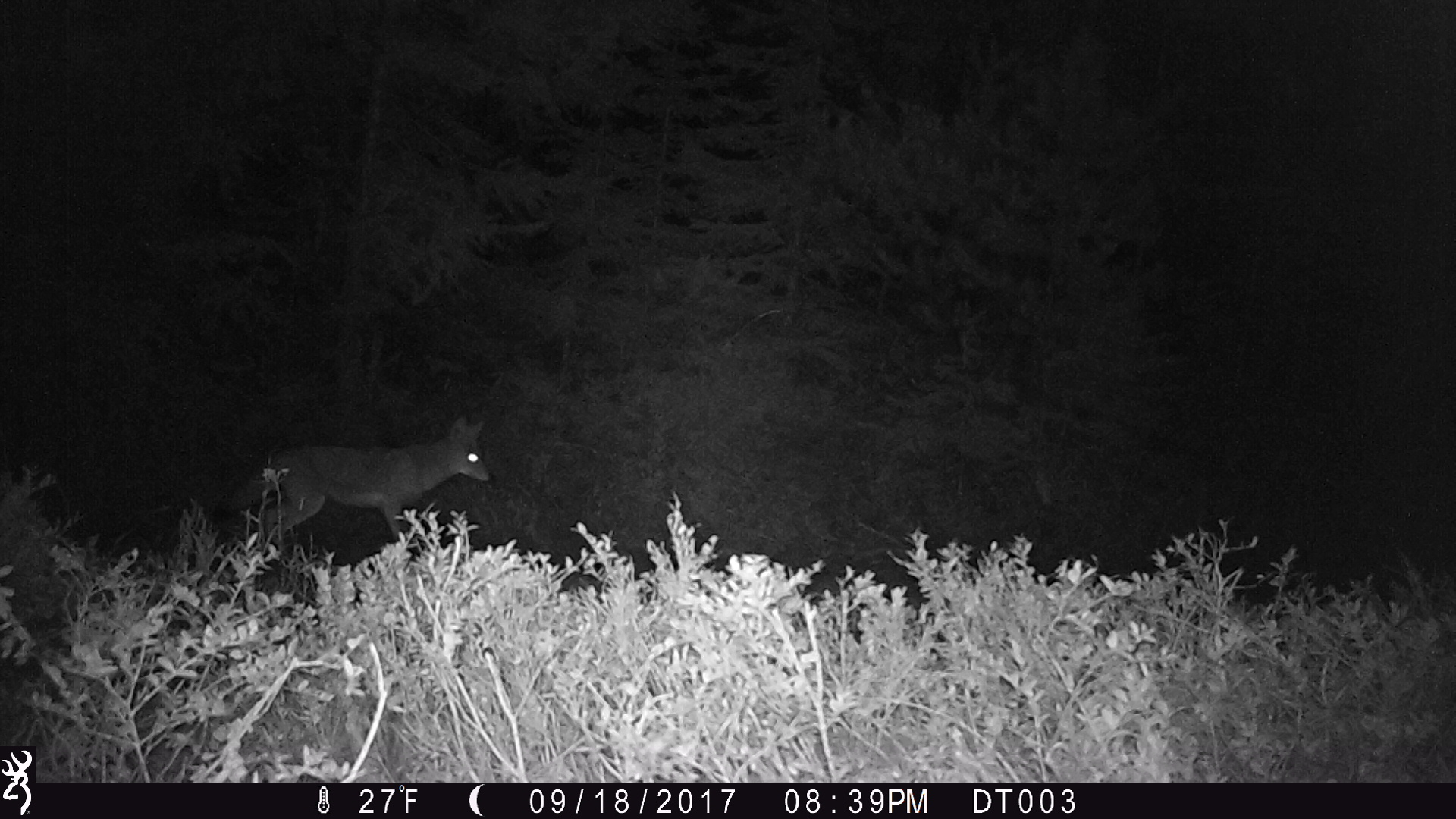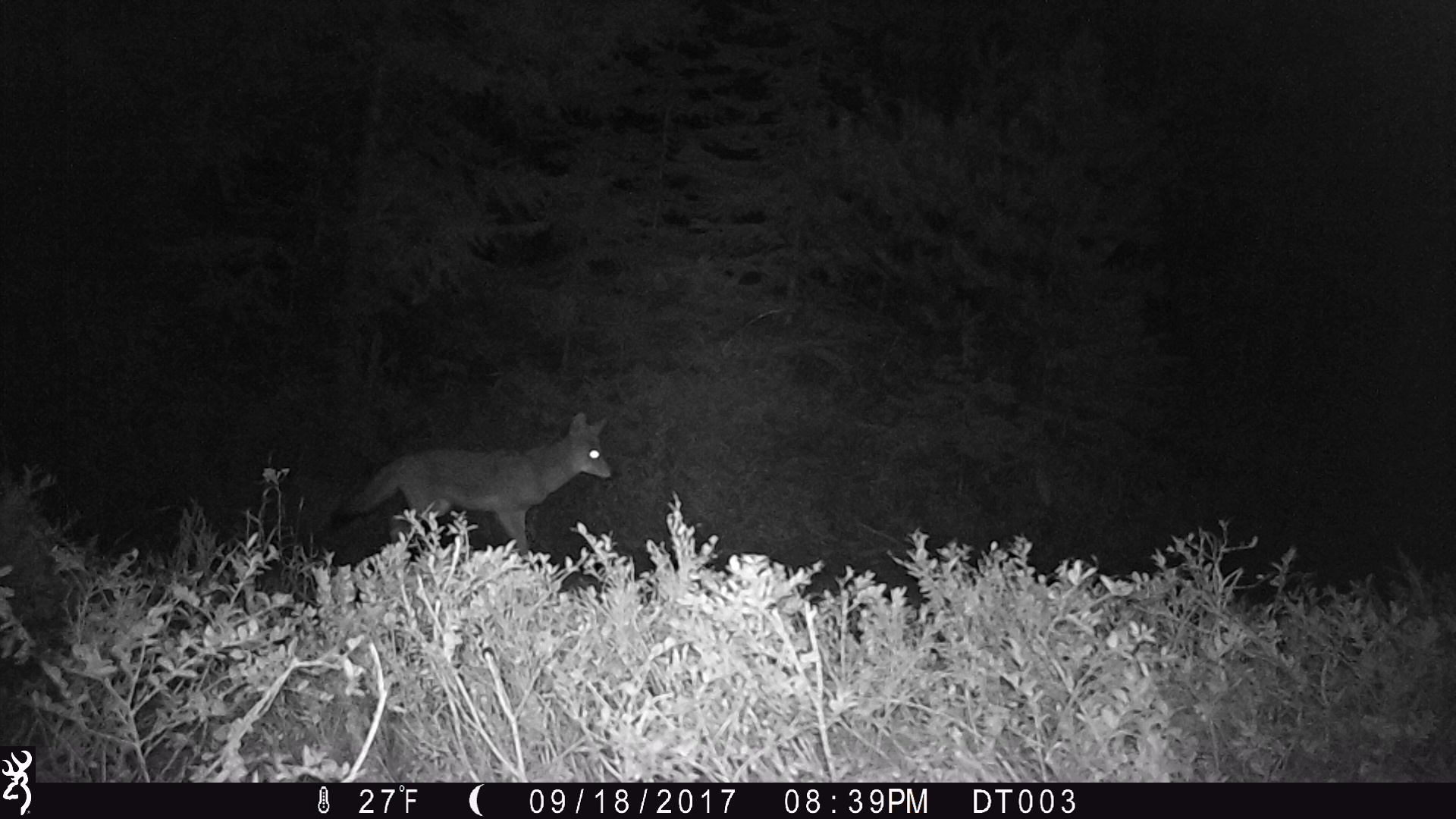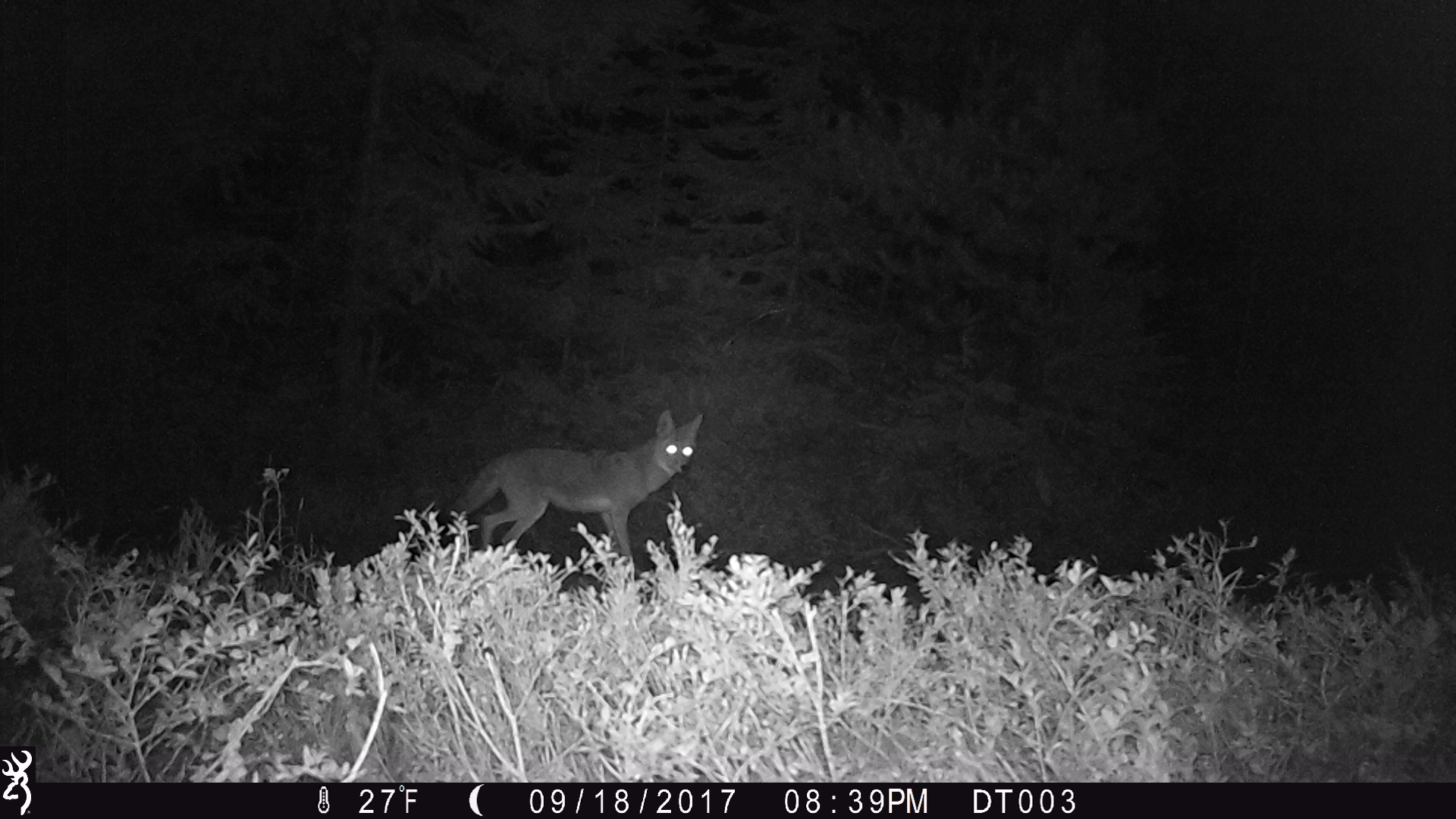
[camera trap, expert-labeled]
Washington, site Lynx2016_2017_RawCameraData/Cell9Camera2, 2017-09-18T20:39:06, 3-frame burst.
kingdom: Animalia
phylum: Chordata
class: Mammalia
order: Carnivora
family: Canidae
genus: Canis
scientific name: Canis latrans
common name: coyote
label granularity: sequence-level